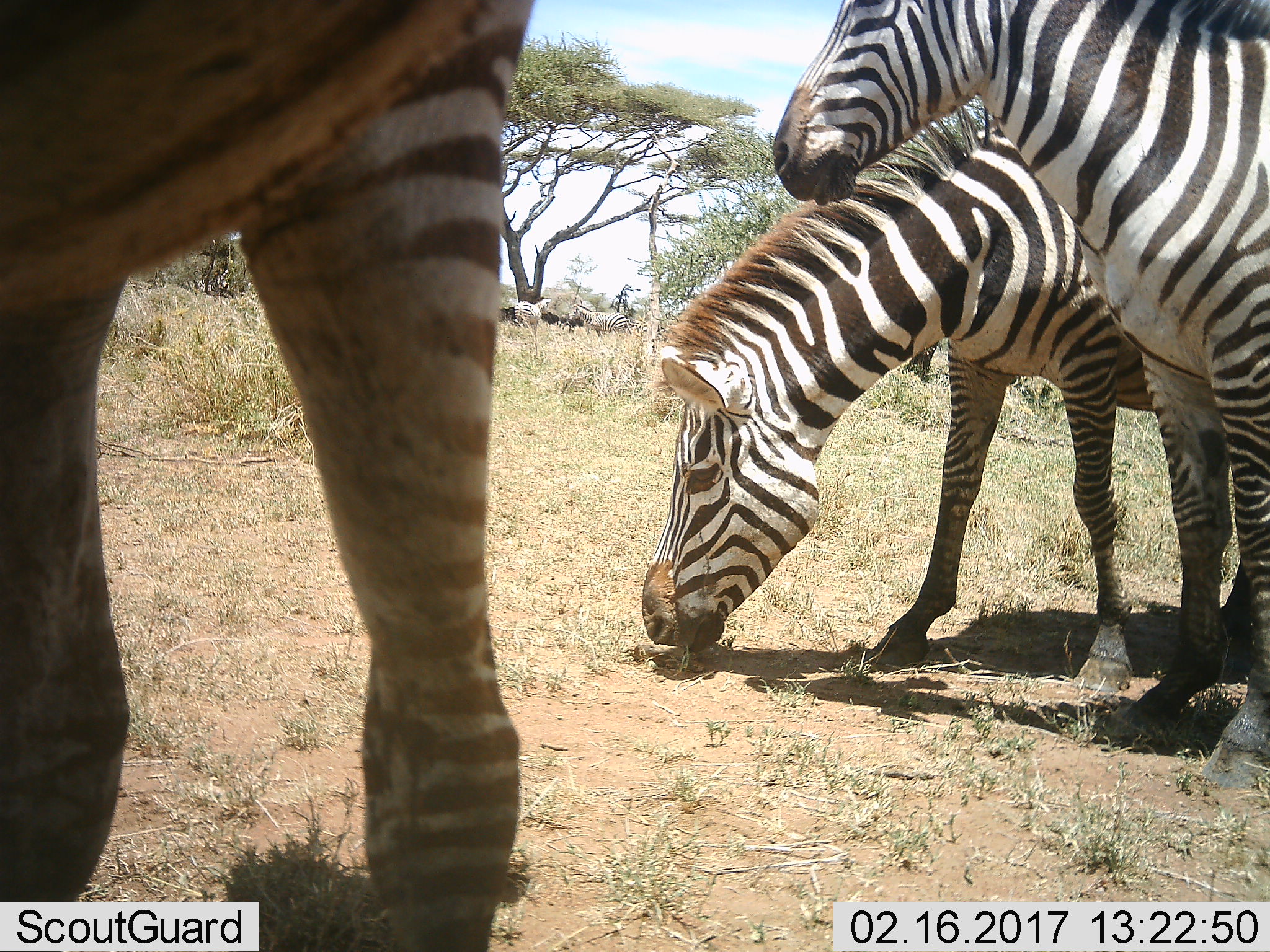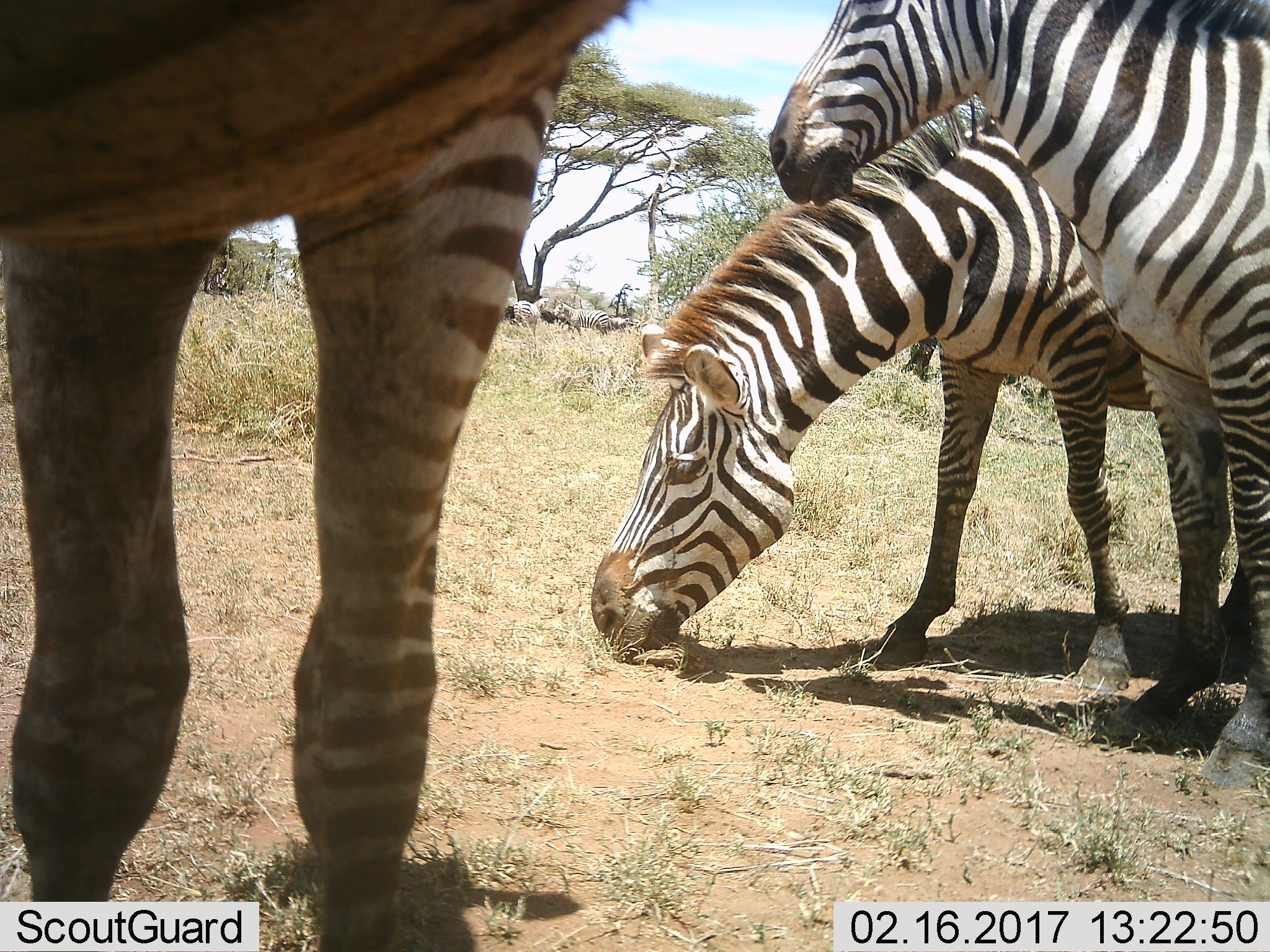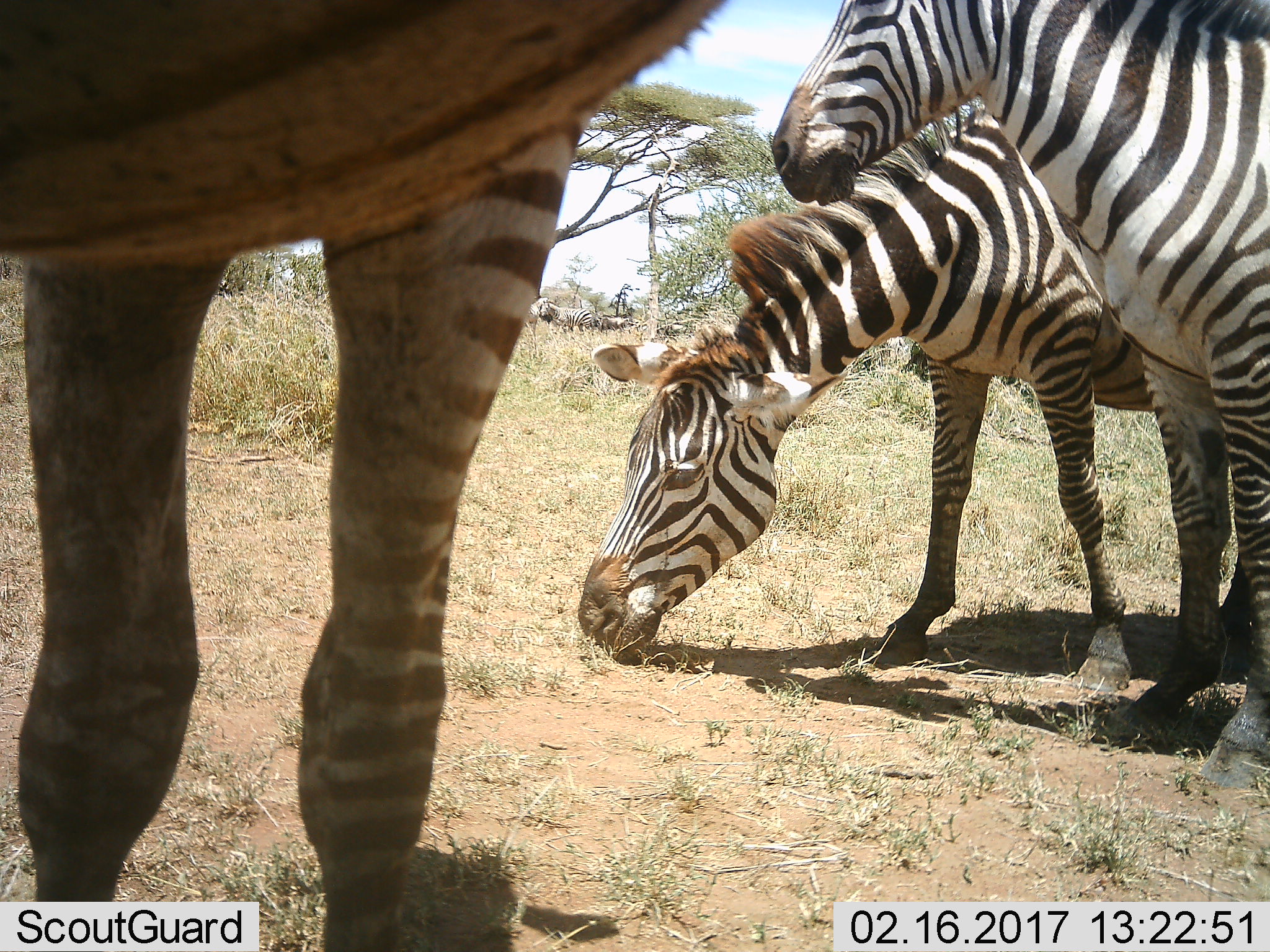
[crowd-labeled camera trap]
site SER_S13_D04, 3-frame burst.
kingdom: Animalia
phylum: Chordata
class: Mammalia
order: Perissodactyla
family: Equidae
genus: Equus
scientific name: Equus quagga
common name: plains zebra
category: zebraplains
Zebraplains (plains zebra) (Equus quagga), count 3. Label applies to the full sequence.